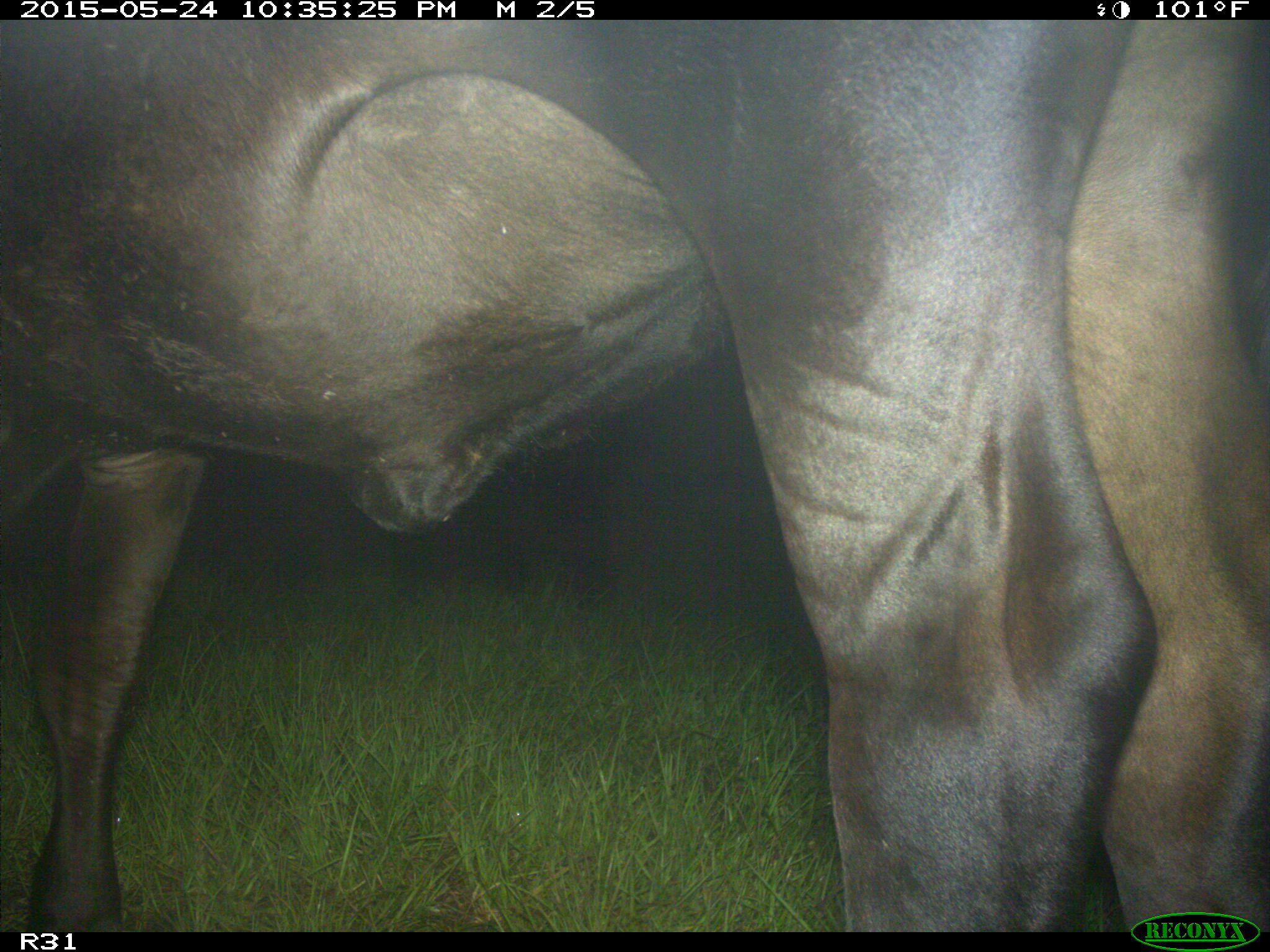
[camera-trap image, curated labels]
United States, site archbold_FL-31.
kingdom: Animalia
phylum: Chordata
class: Mammalia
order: Artiodactyla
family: Bovidae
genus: Bos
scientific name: Bos taurus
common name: domestic cow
Bos taurus (domestic cow).